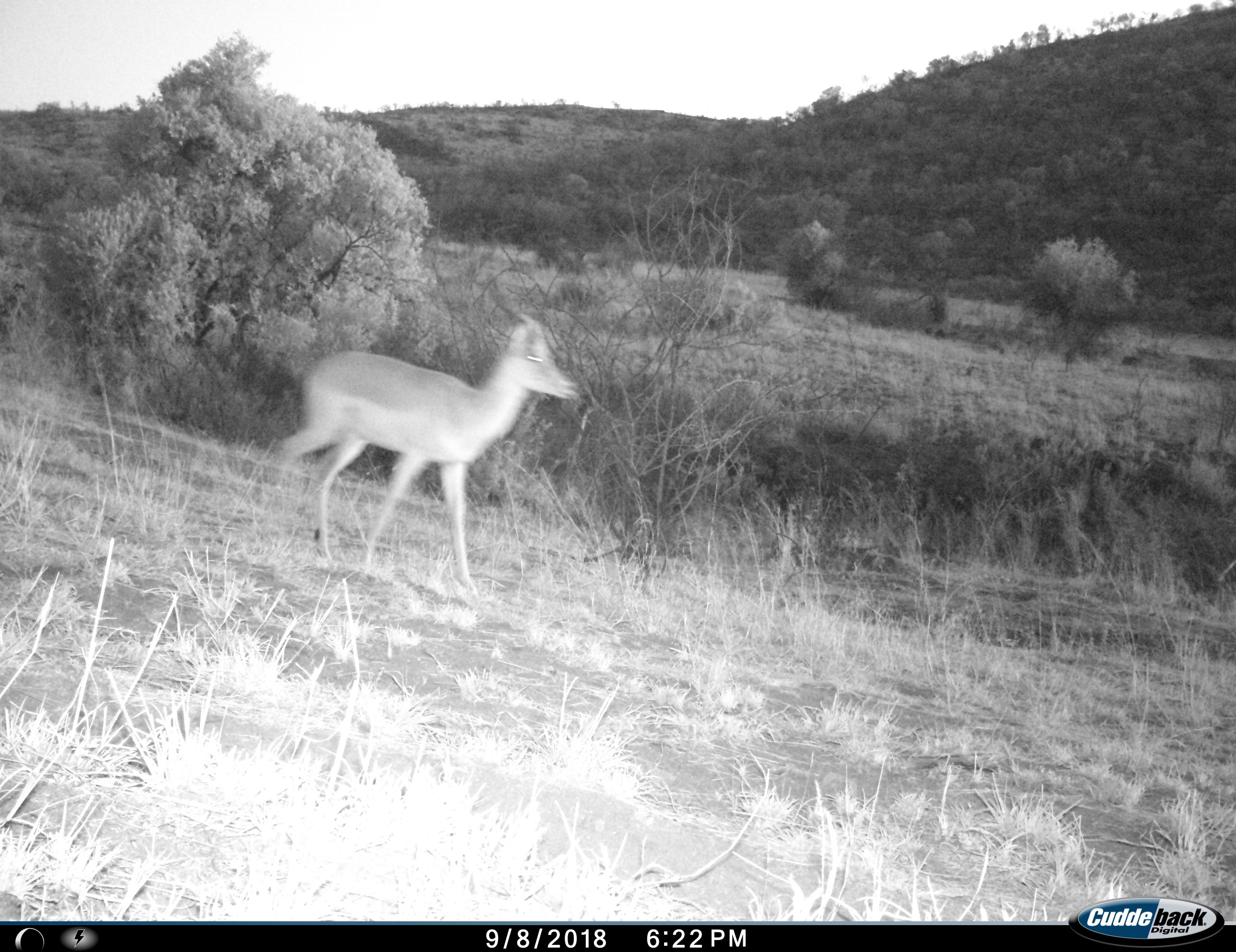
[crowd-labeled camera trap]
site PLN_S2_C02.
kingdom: Animalia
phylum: Chordata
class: Mammalia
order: Artiodactyla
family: Bovidae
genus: Aepyceros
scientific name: Aepyceros melampus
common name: impala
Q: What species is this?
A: Impala (Aepyceros melampus).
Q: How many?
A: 1.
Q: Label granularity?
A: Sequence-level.